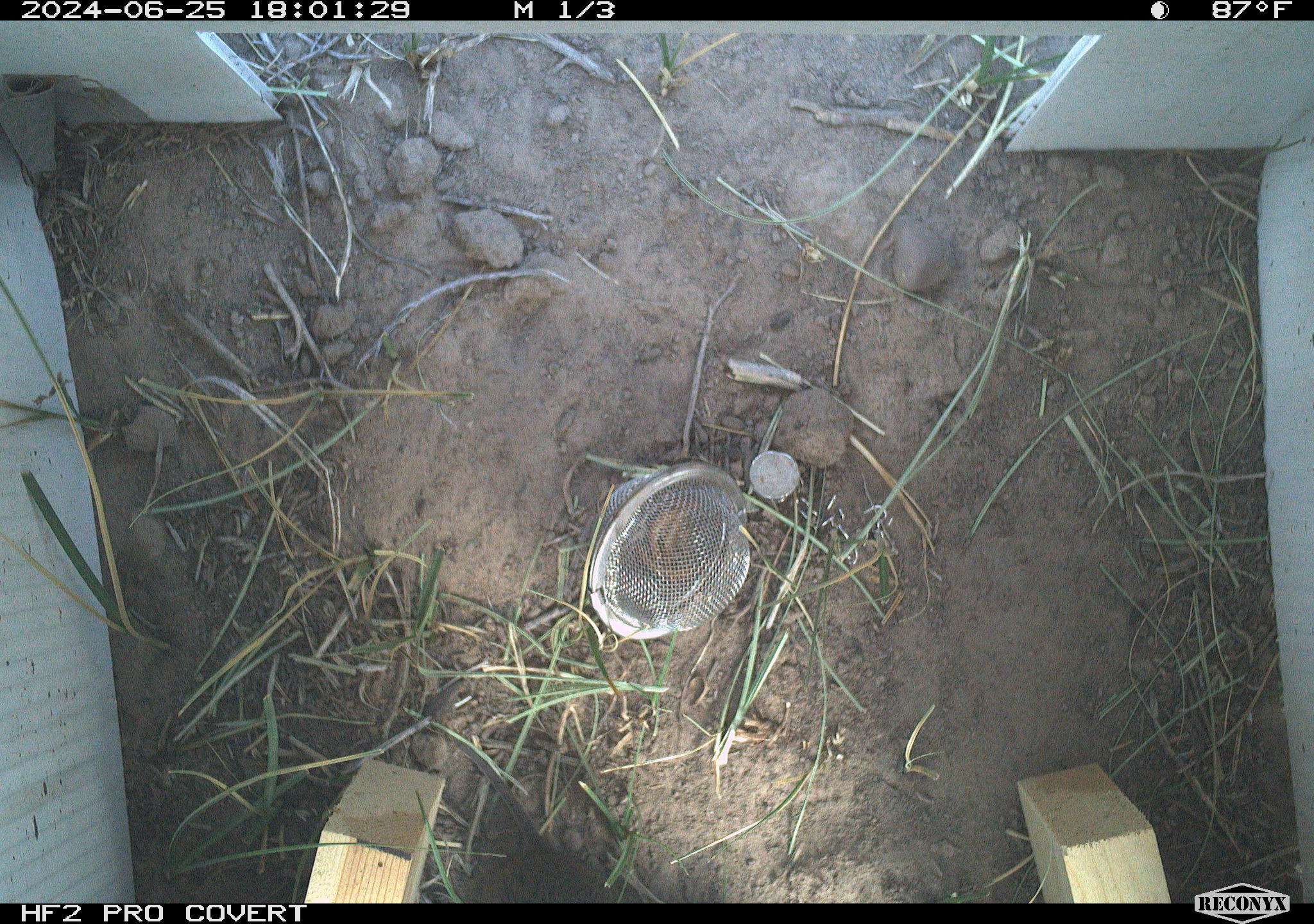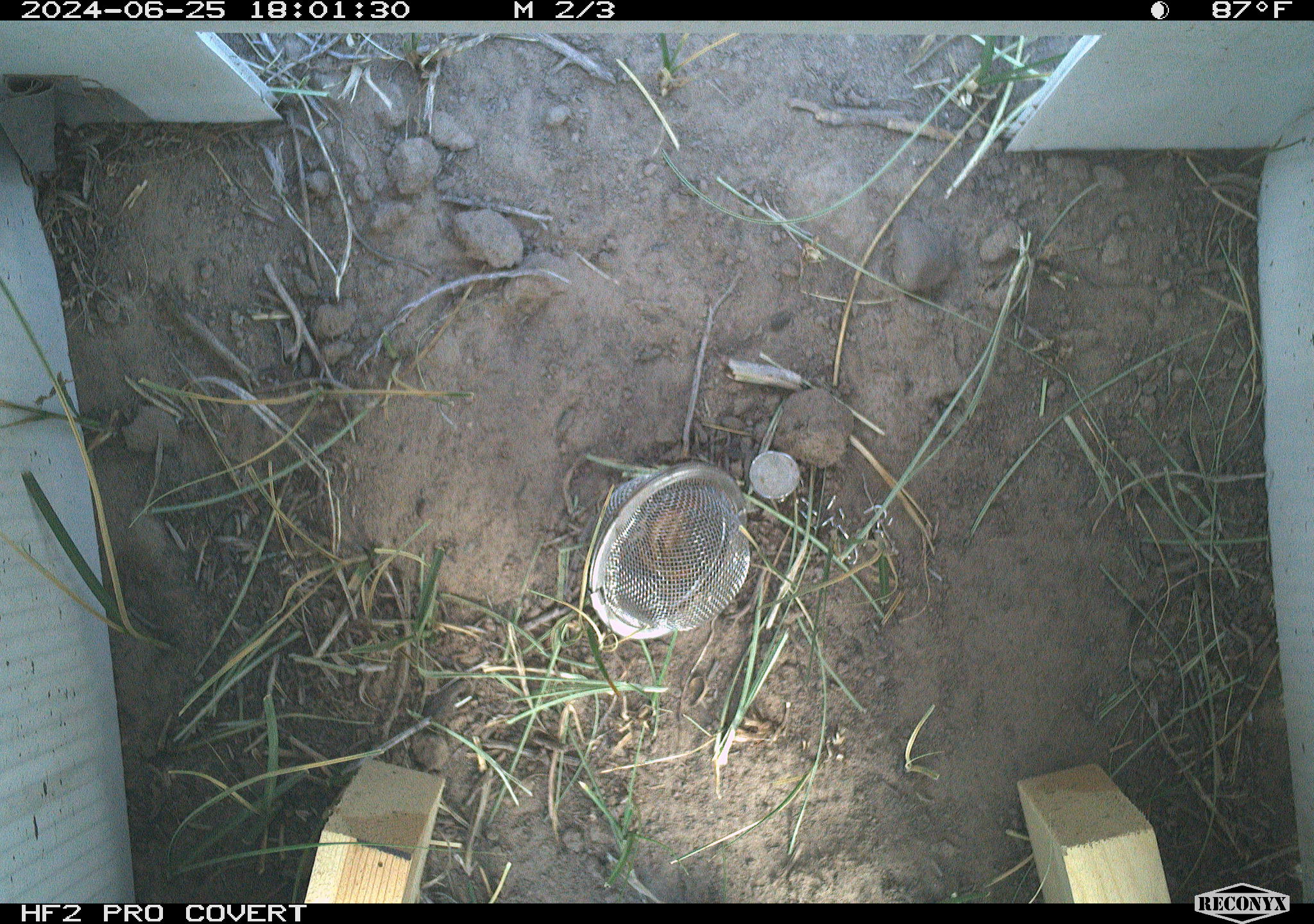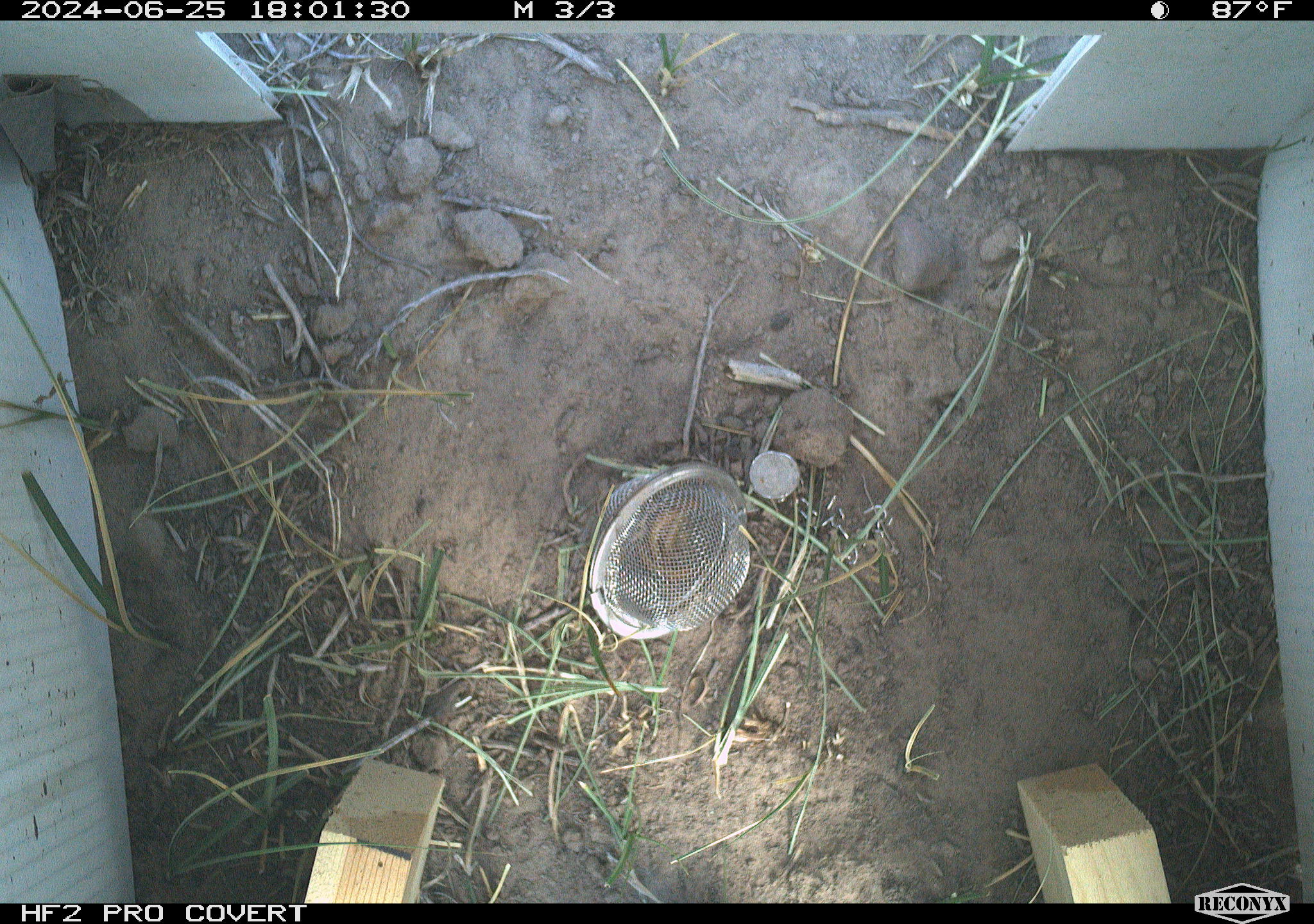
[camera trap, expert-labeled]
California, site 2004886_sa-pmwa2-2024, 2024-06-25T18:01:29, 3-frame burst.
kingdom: Animalia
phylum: Chordata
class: Mammalia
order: Rodentia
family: Cricetidae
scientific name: Arvicolinae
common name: voles, lemmings, and muskrats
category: arvicolinae subfamily